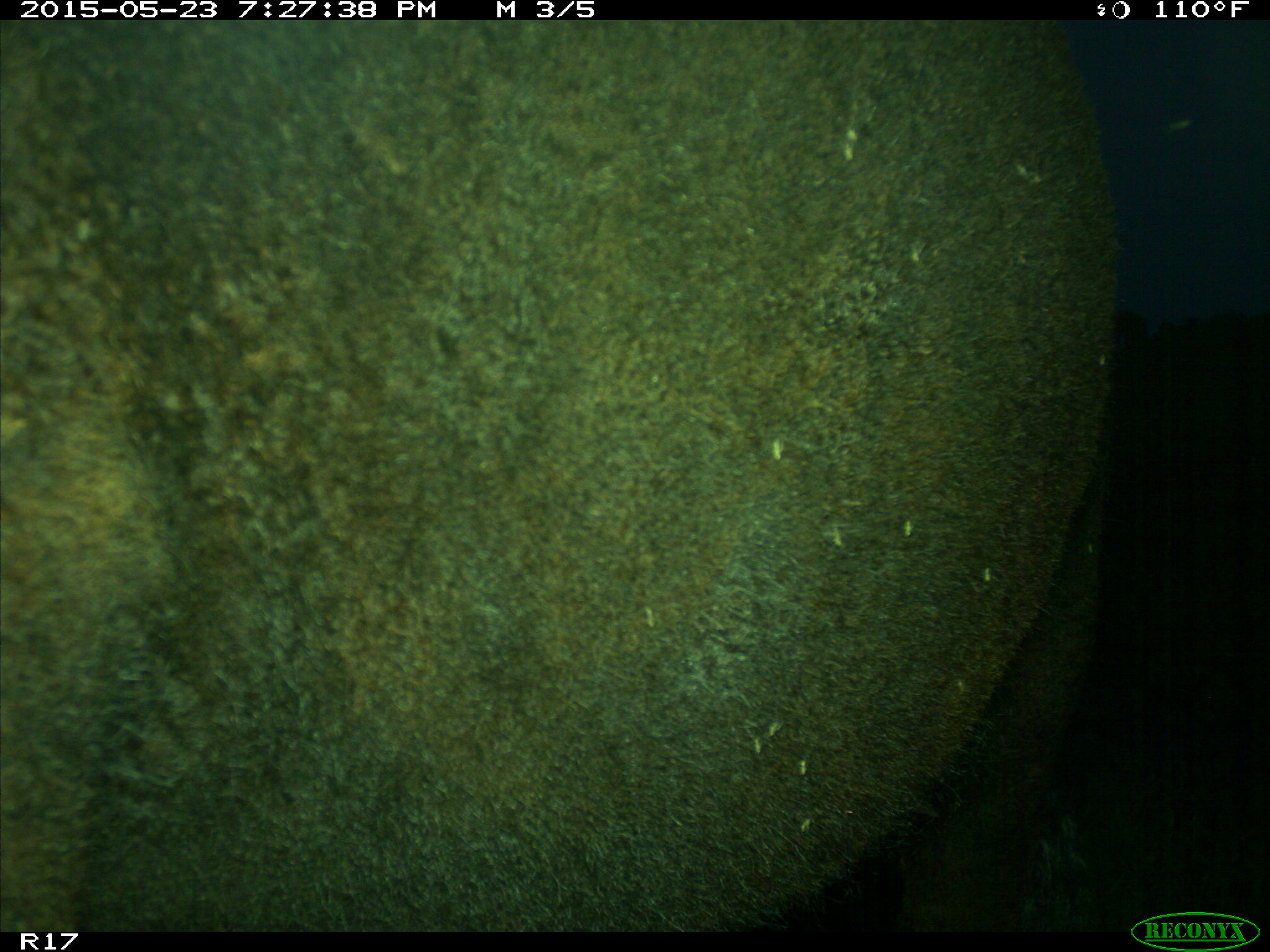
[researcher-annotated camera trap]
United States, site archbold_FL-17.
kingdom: Animalia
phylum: Chordata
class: Mammalia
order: Artiodactyla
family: Bovidae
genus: Bos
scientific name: Bos taurus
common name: domestic cow